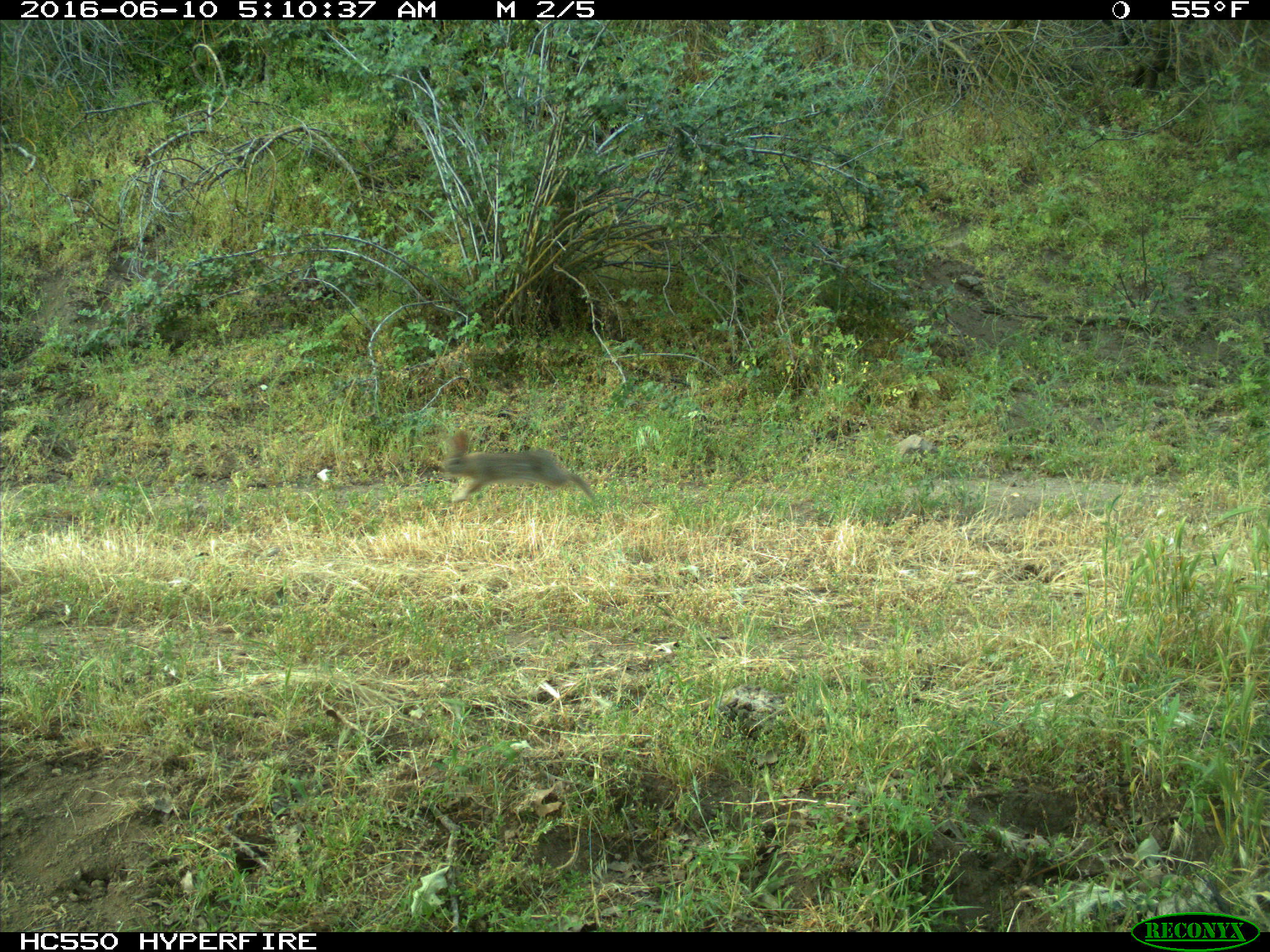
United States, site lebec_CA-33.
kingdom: Animalia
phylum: Chordata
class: Mammalia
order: Lagomorpha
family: Leporidae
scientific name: Leporidae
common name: rabbits and hares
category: unidentified rabbit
Unidentified rabbit (rabbits and hares) (Leporidae).